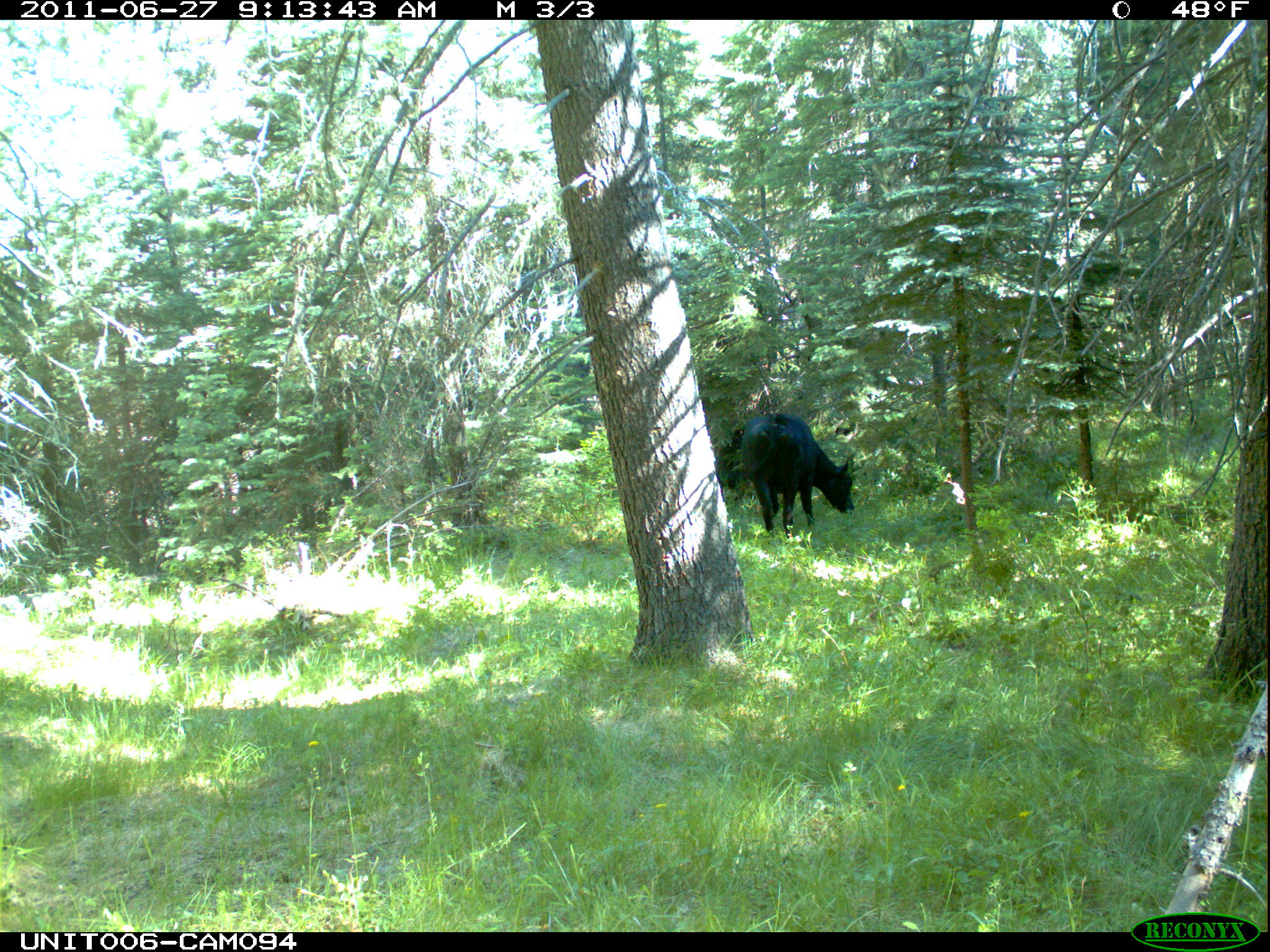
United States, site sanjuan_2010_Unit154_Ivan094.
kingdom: Animalia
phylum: Chordata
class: Mammalia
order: Artiodactyla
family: Bovidae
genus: Bos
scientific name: Bos taurus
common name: domestic cow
Bos taurus (domestic cow).